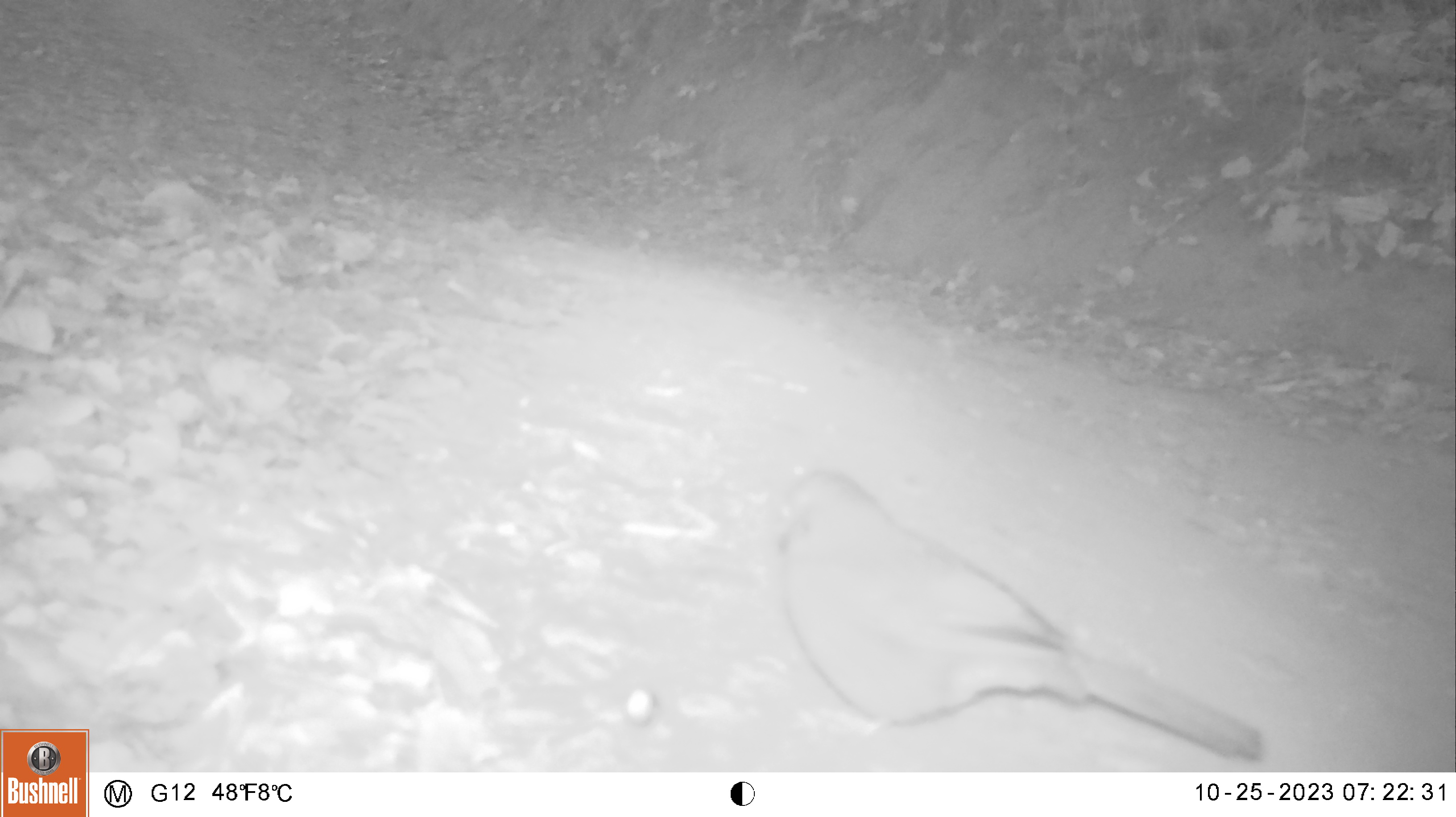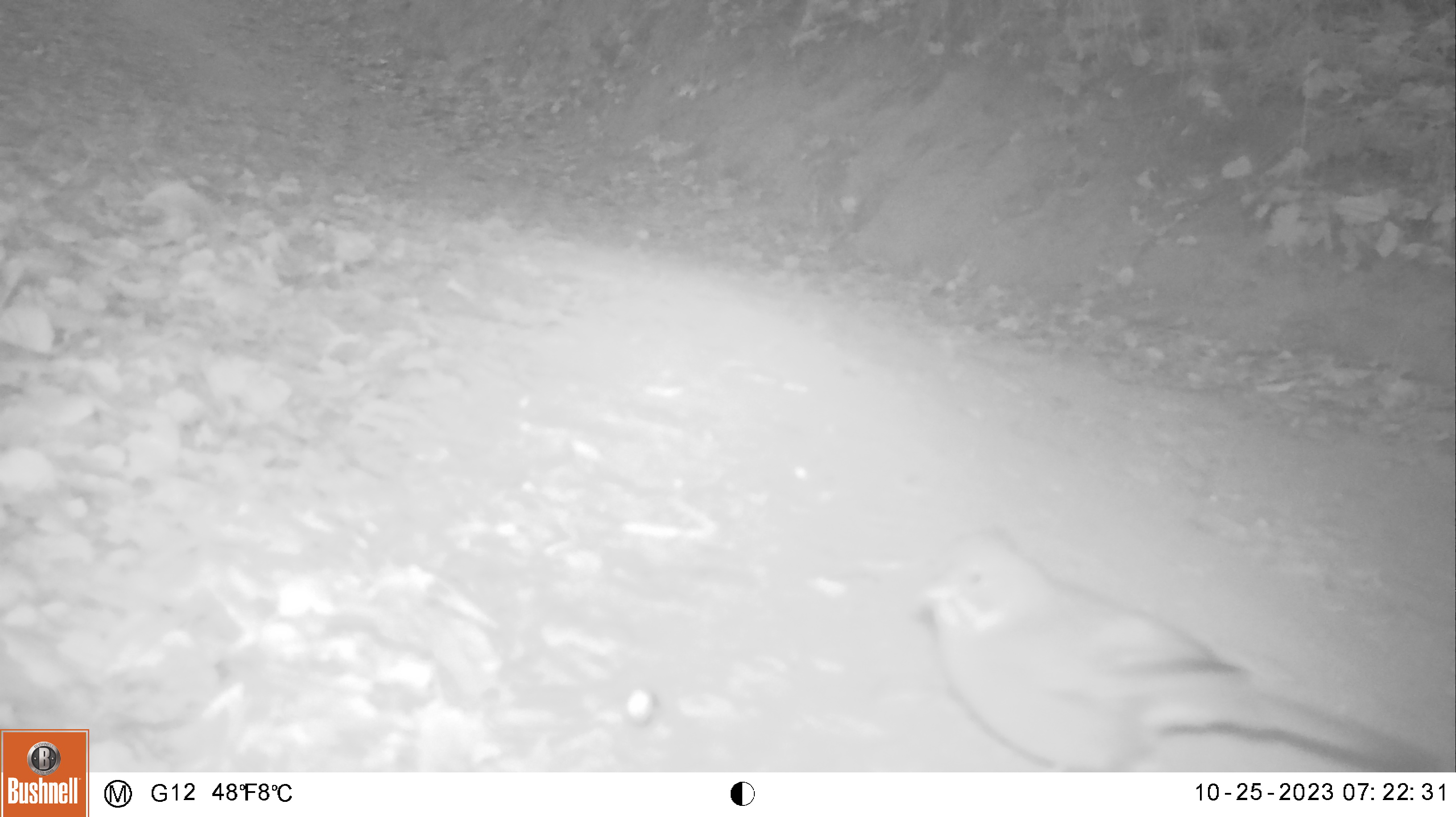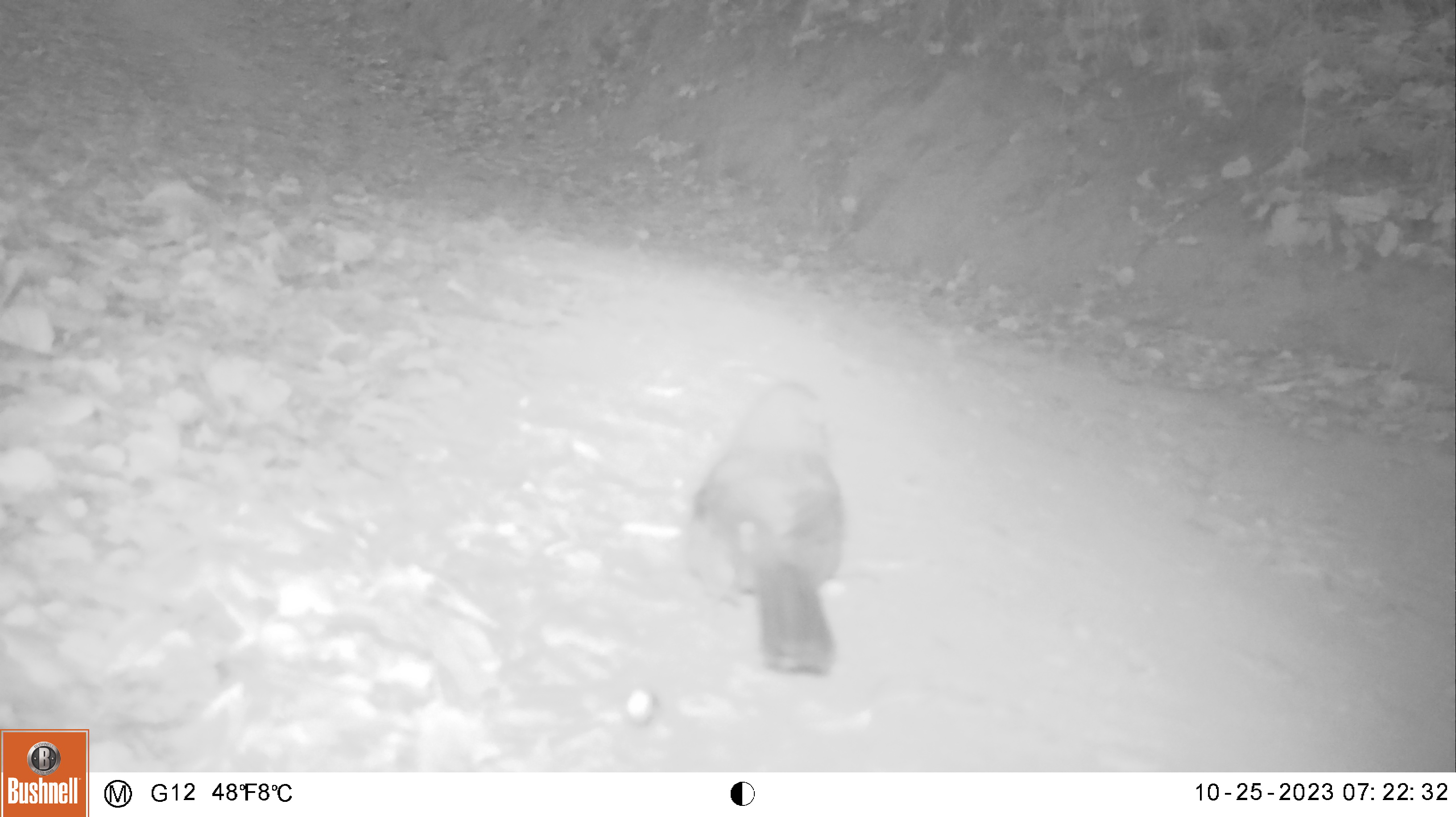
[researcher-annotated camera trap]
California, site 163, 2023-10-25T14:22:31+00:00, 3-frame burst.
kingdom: Animalia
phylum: Chordata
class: Aves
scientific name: Aves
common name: bird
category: unknown bird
Unknown bird (bird) (Aves).